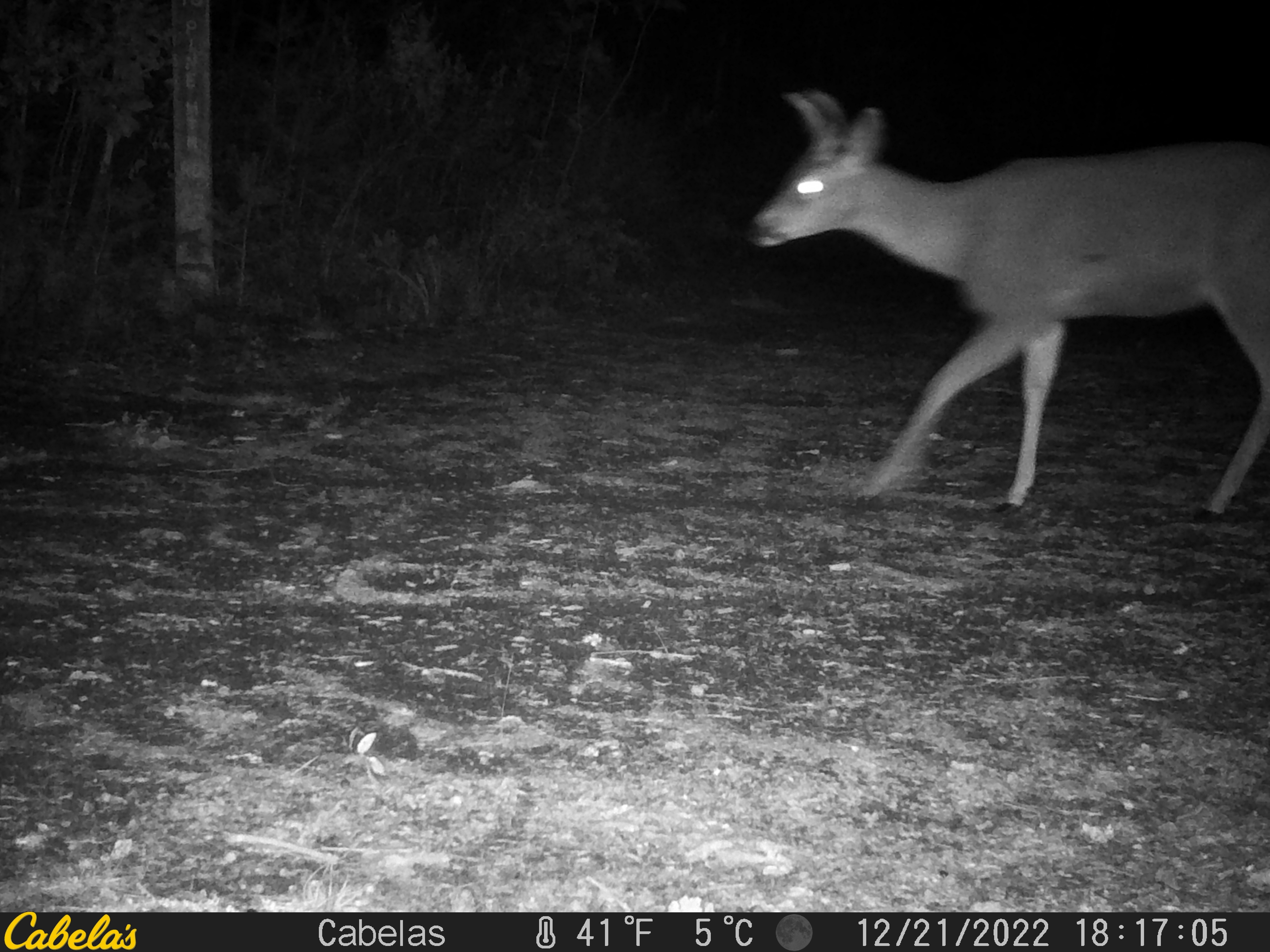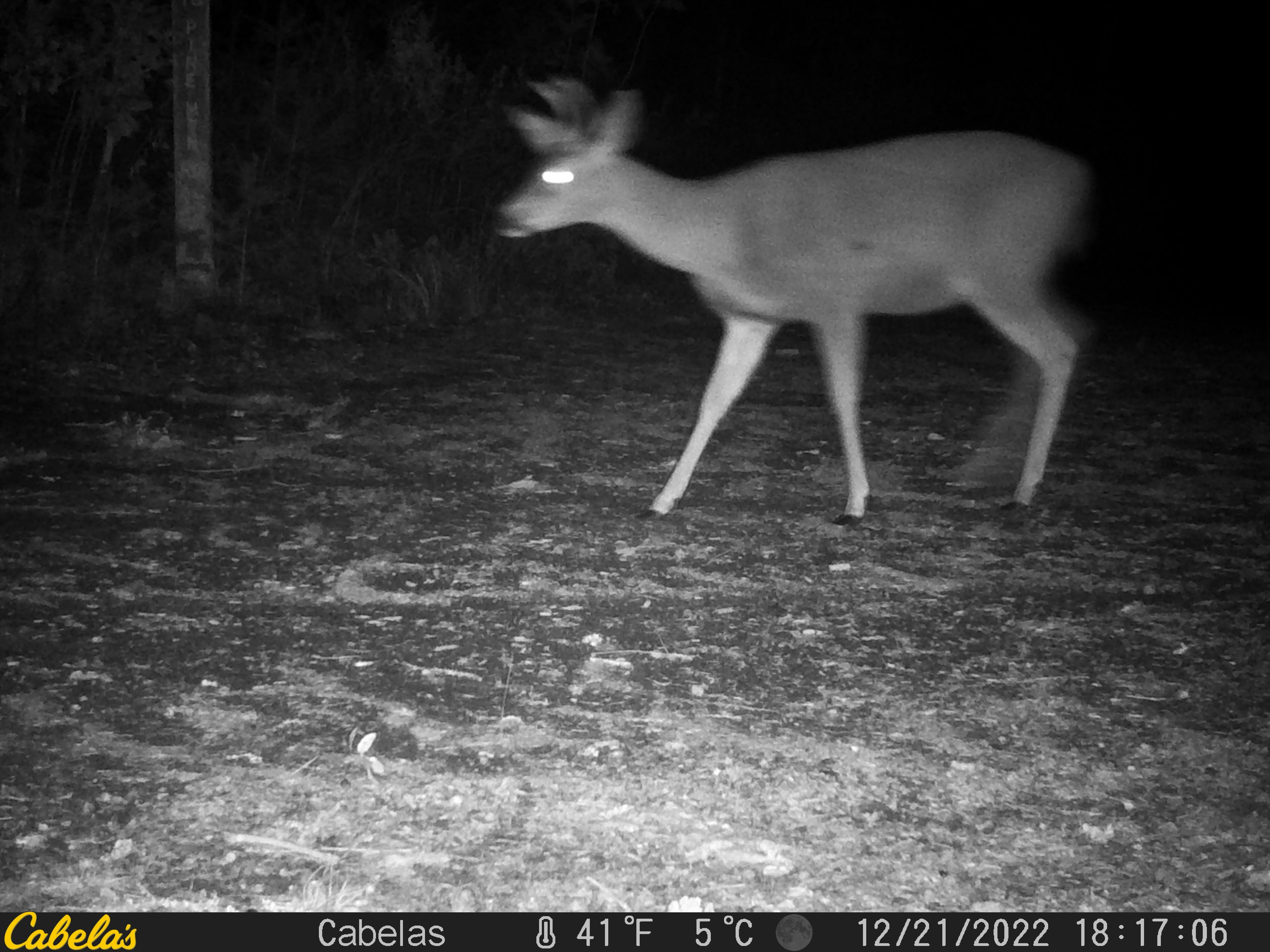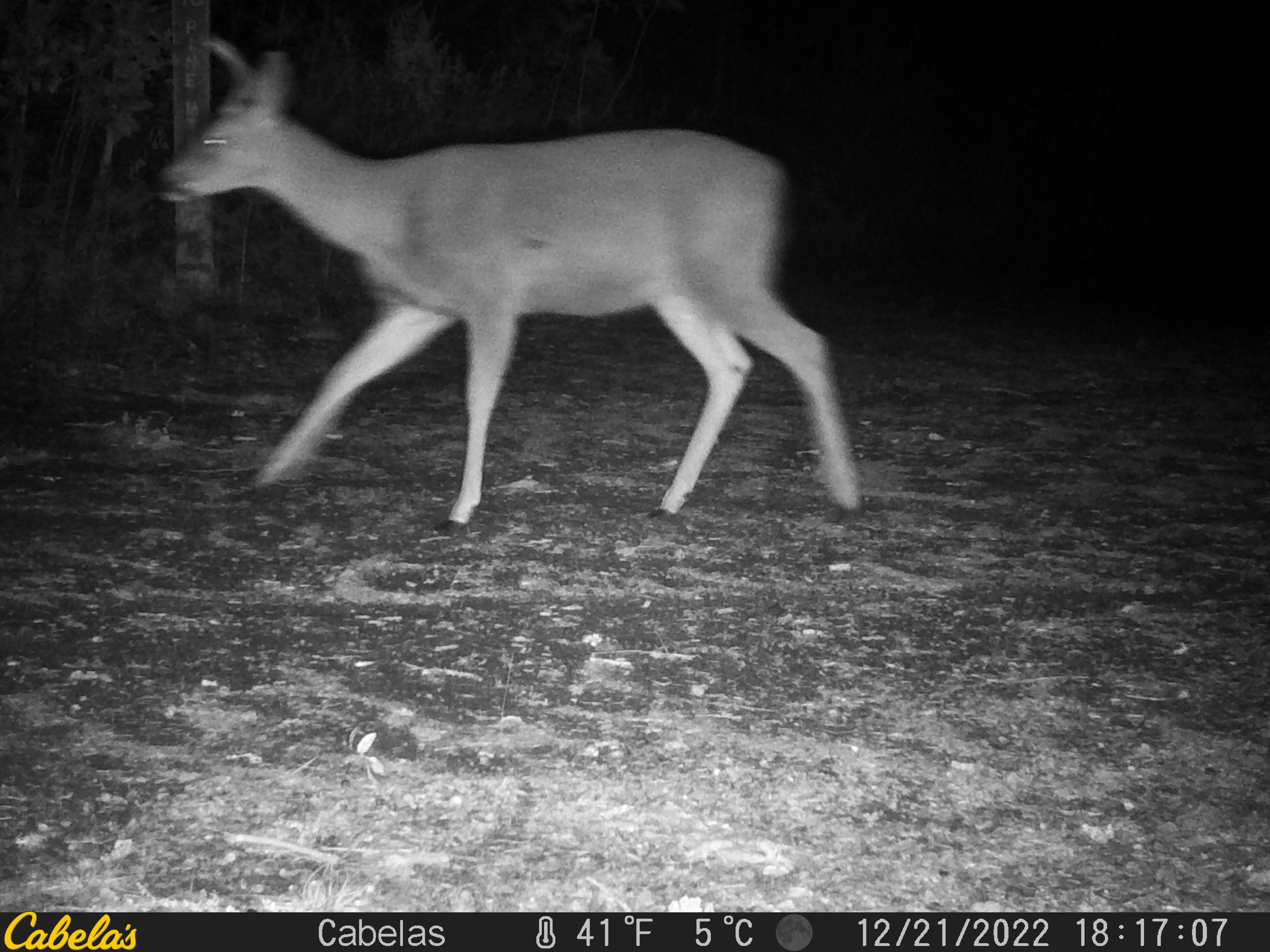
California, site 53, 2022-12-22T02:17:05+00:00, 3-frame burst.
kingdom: Animalia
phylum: Chordata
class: Mammalia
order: Artiodactyla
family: Cervidae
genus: Odocoileus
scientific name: Odocoileus hemionus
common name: mule deer